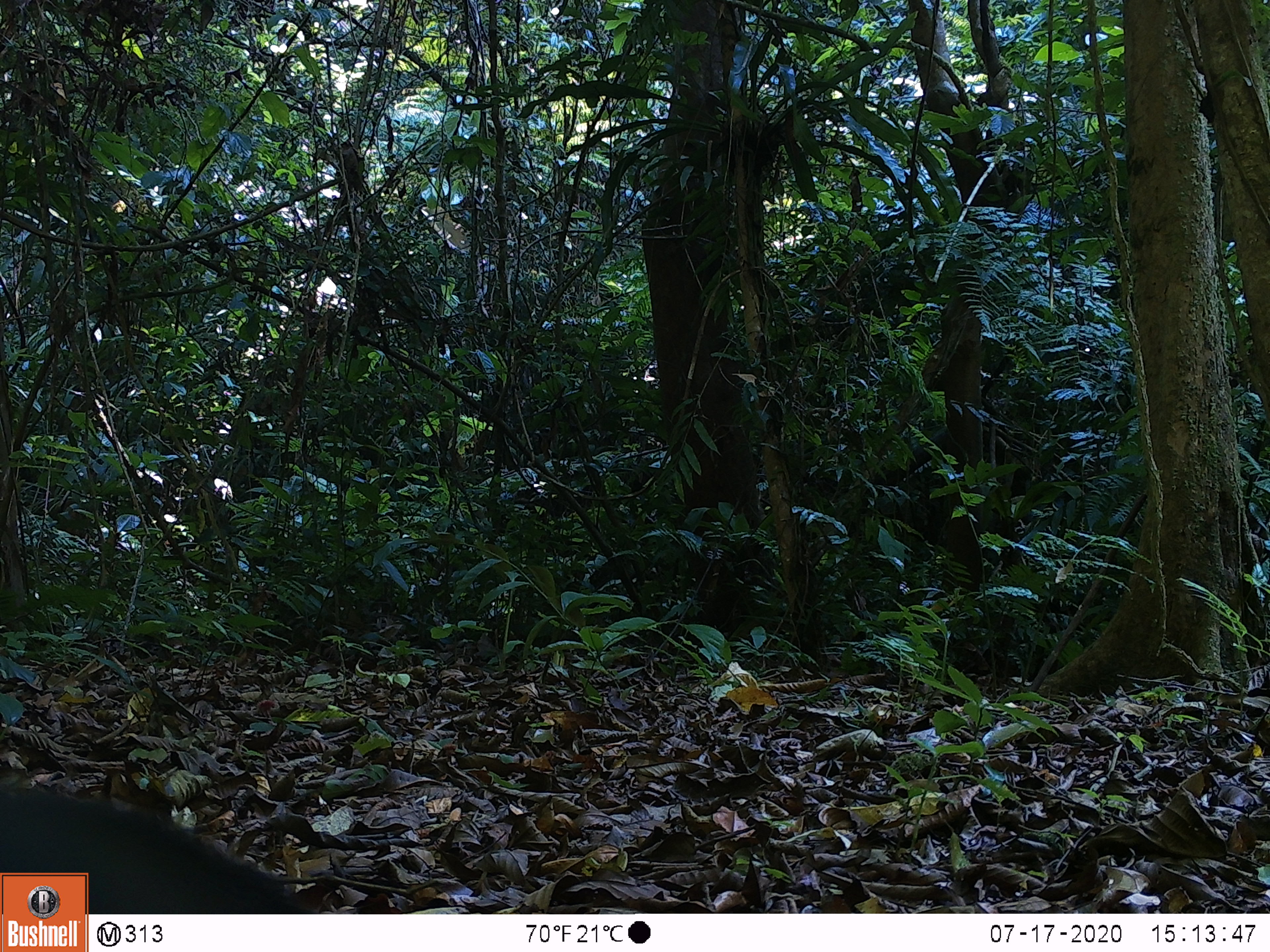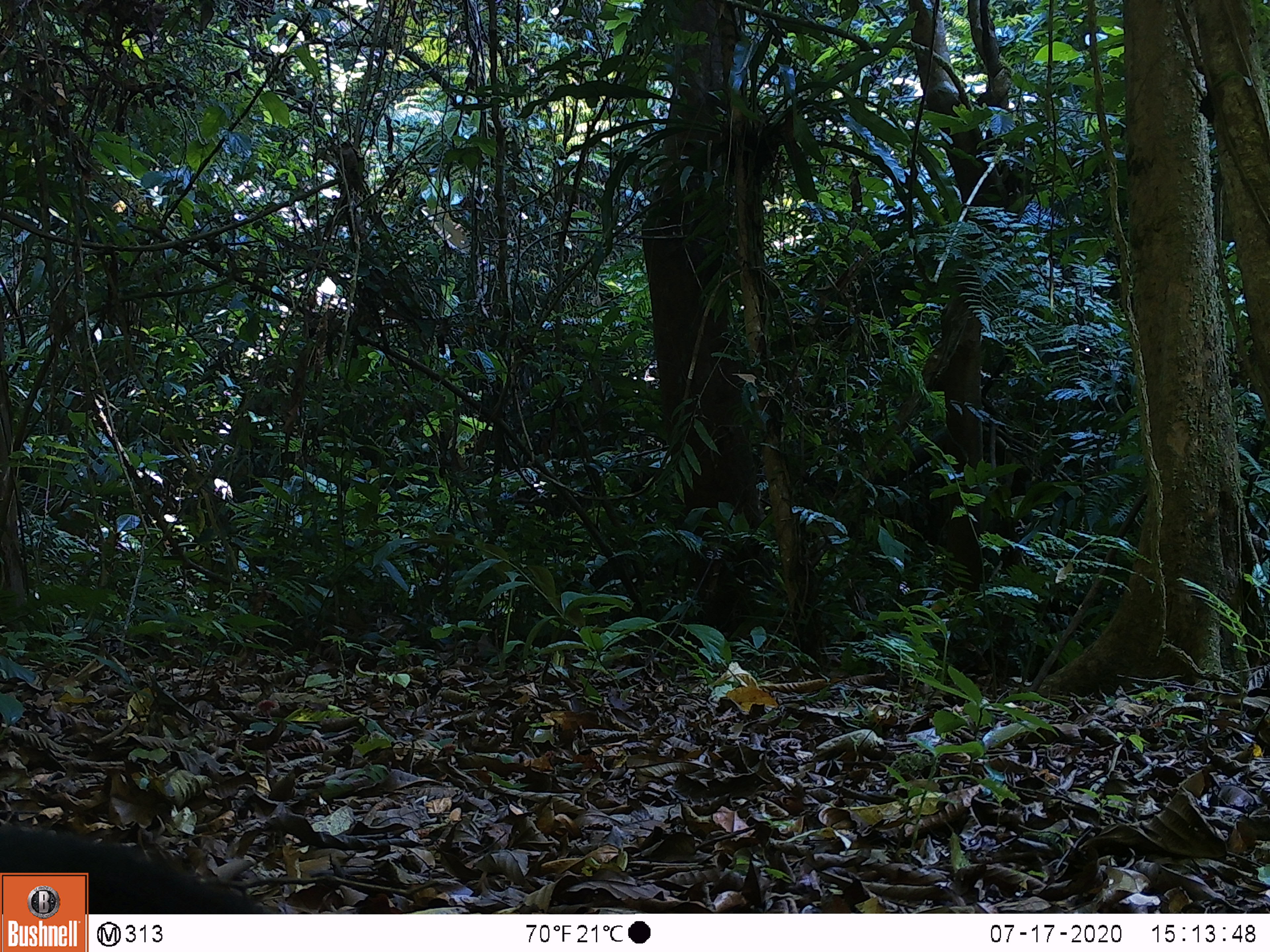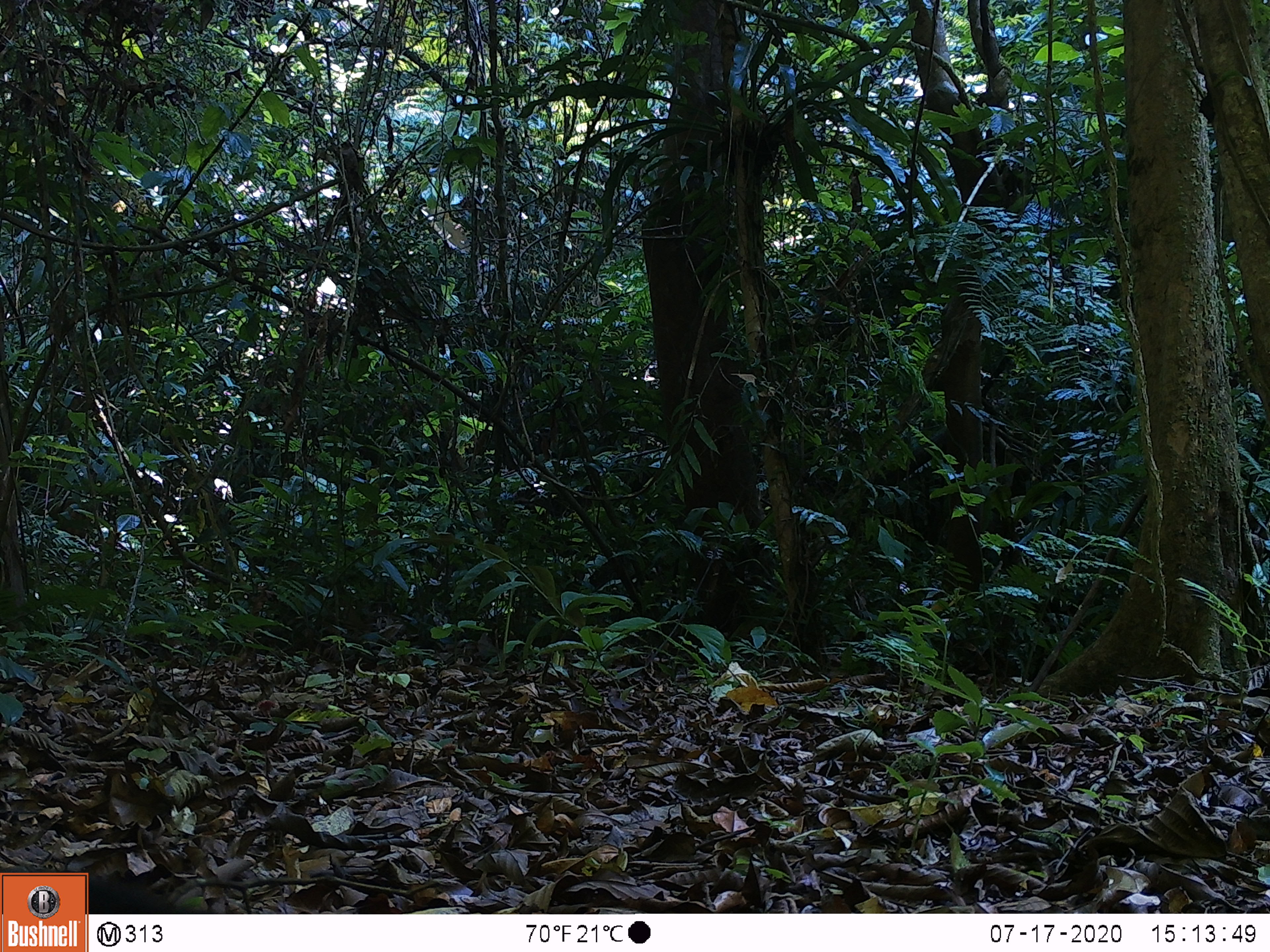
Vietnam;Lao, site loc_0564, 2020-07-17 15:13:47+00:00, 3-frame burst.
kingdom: Animalia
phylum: Chordata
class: Mammalia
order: Carnivora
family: Mustelidae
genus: Martes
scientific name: Martes flavigula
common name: yellow-throated marten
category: yellow throated marten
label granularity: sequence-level